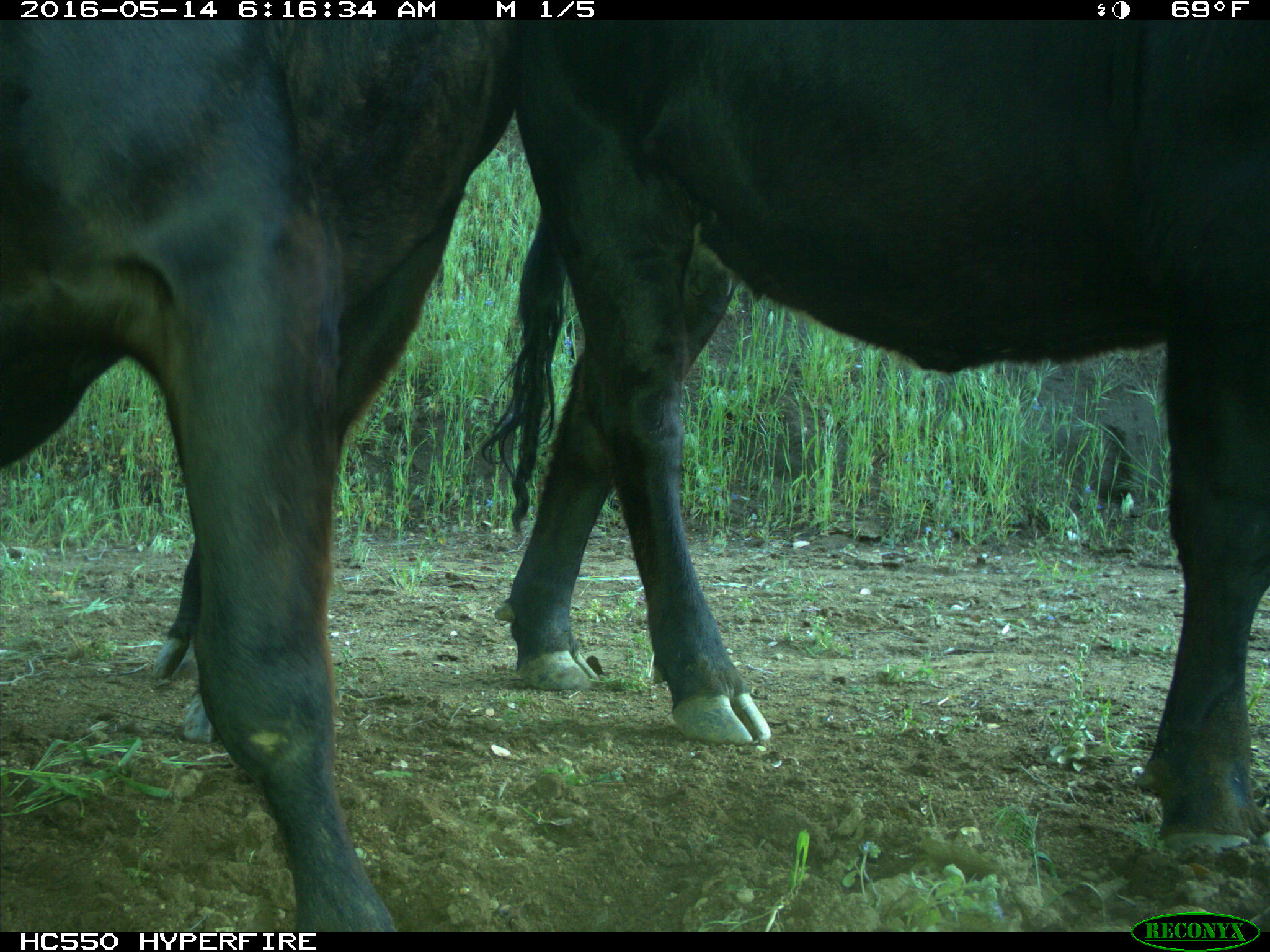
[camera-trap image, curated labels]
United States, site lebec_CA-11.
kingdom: Animalia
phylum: Chordata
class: Mammalia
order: Artiodactyla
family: Bovidae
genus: Bos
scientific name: Bos taurus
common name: domestic cow